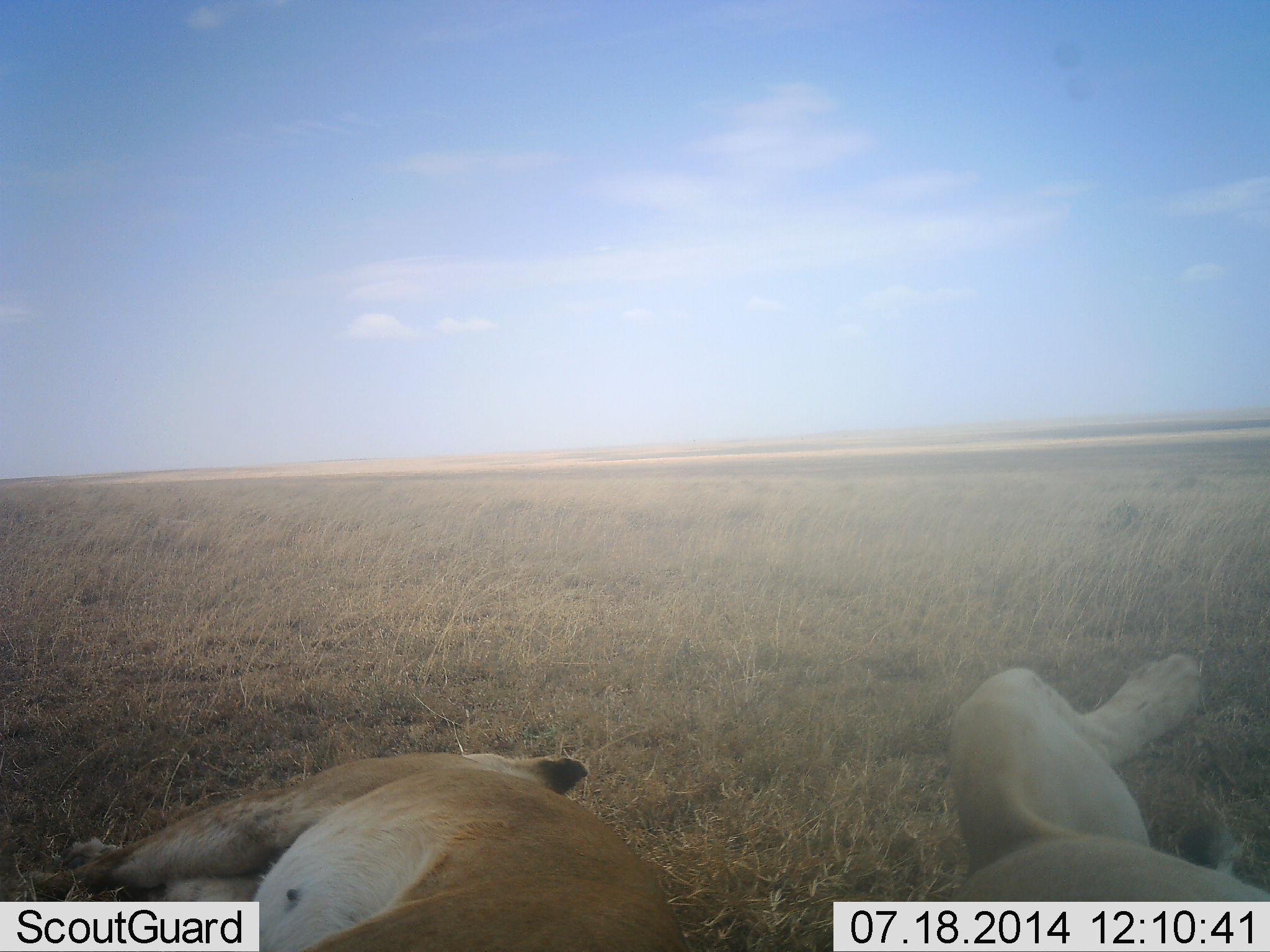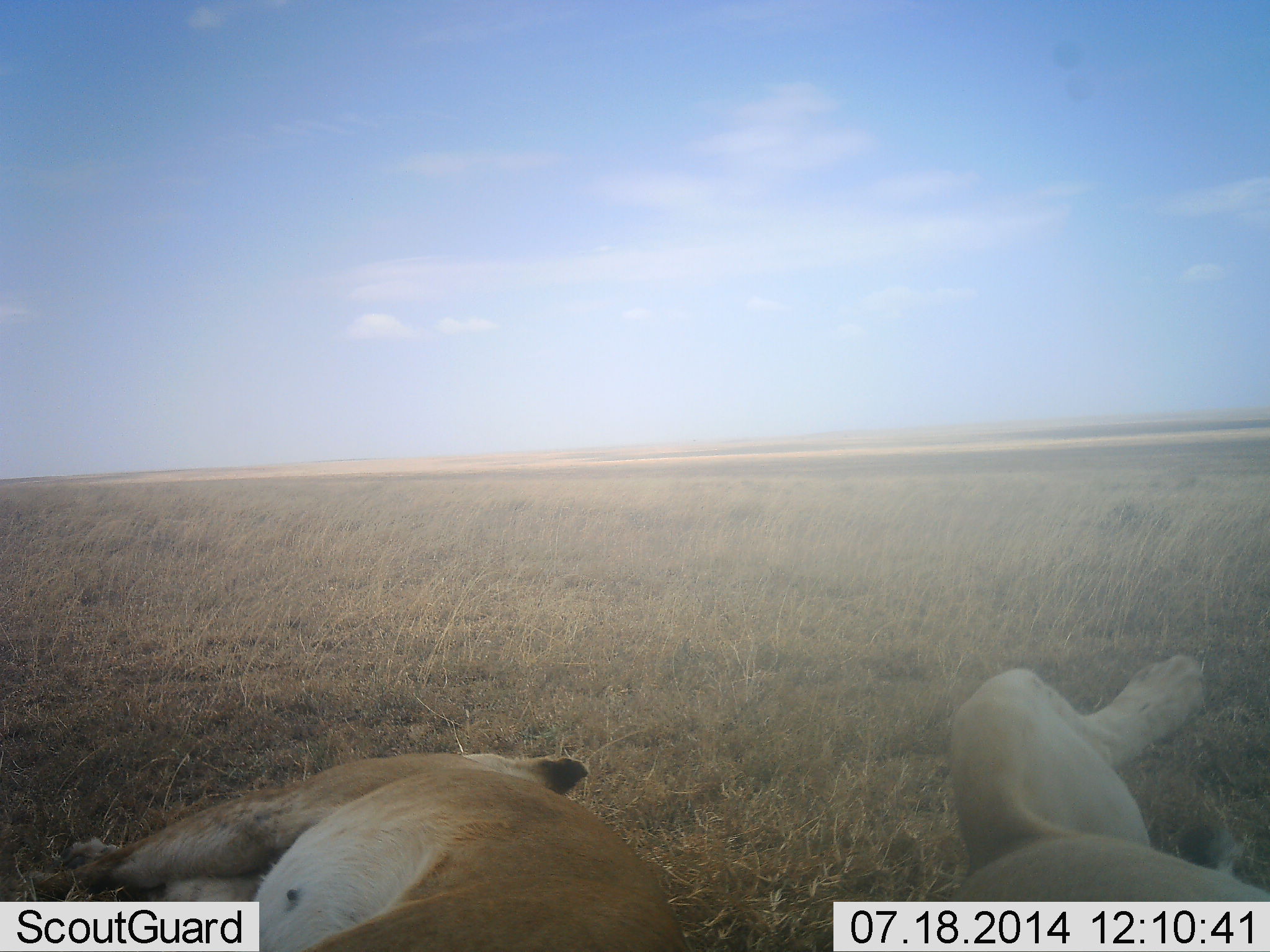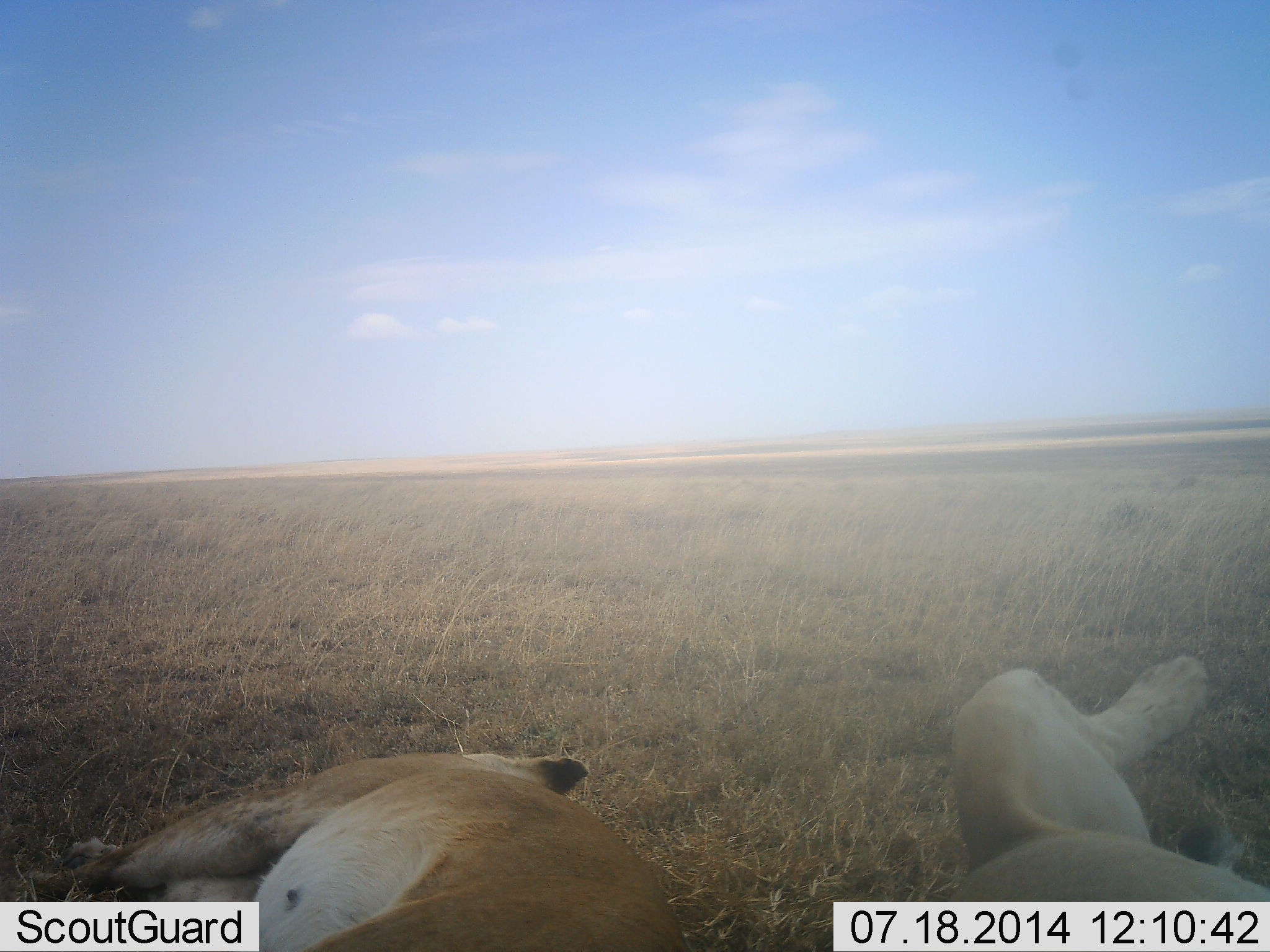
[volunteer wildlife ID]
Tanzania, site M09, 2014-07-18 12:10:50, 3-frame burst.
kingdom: Animalia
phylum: Chordata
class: Mammalia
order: Carnivora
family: Felidae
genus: Panthera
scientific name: Panthera leo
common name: lion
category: lionfemale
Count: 2.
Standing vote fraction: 0%.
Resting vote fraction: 100%.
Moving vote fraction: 0%.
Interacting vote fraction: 0%.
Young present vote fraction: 0%.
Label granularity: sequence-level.